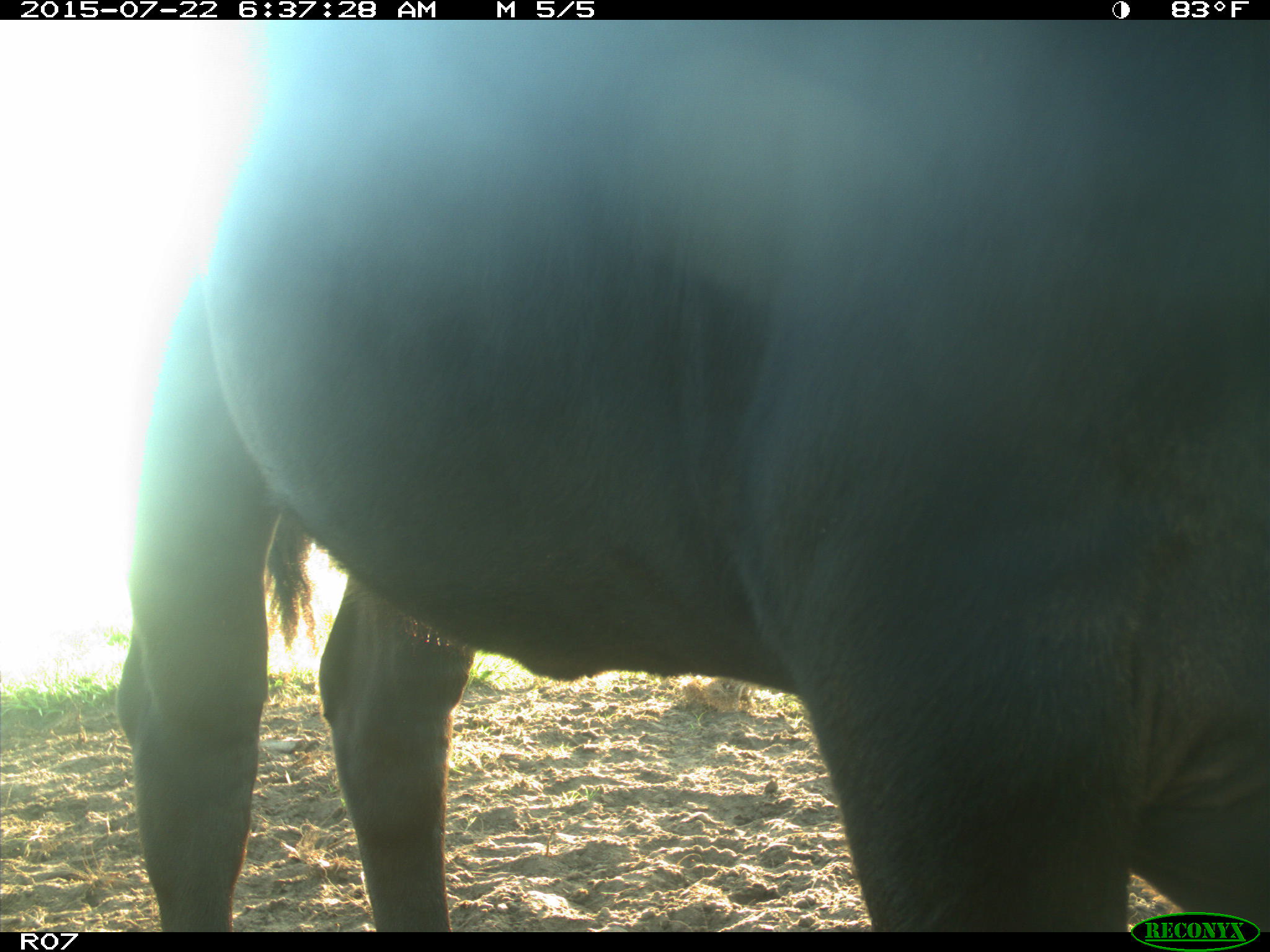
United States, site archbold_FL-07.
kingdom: Animalia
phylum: Chordata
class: Mammalia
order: Artiodactyla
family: Cervidae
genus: Odocoileus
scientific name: Odocoileus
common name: deer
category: unidentified deer